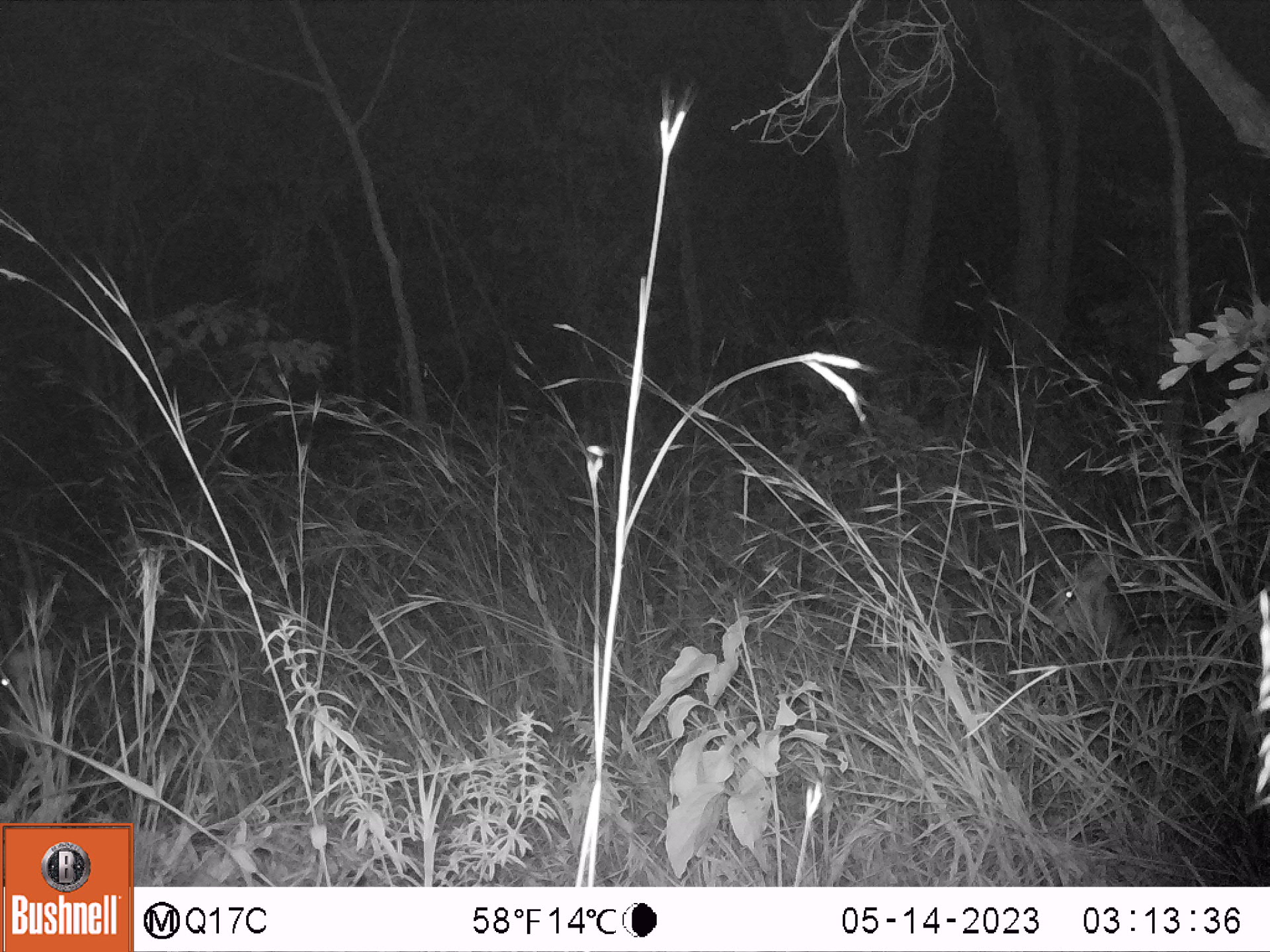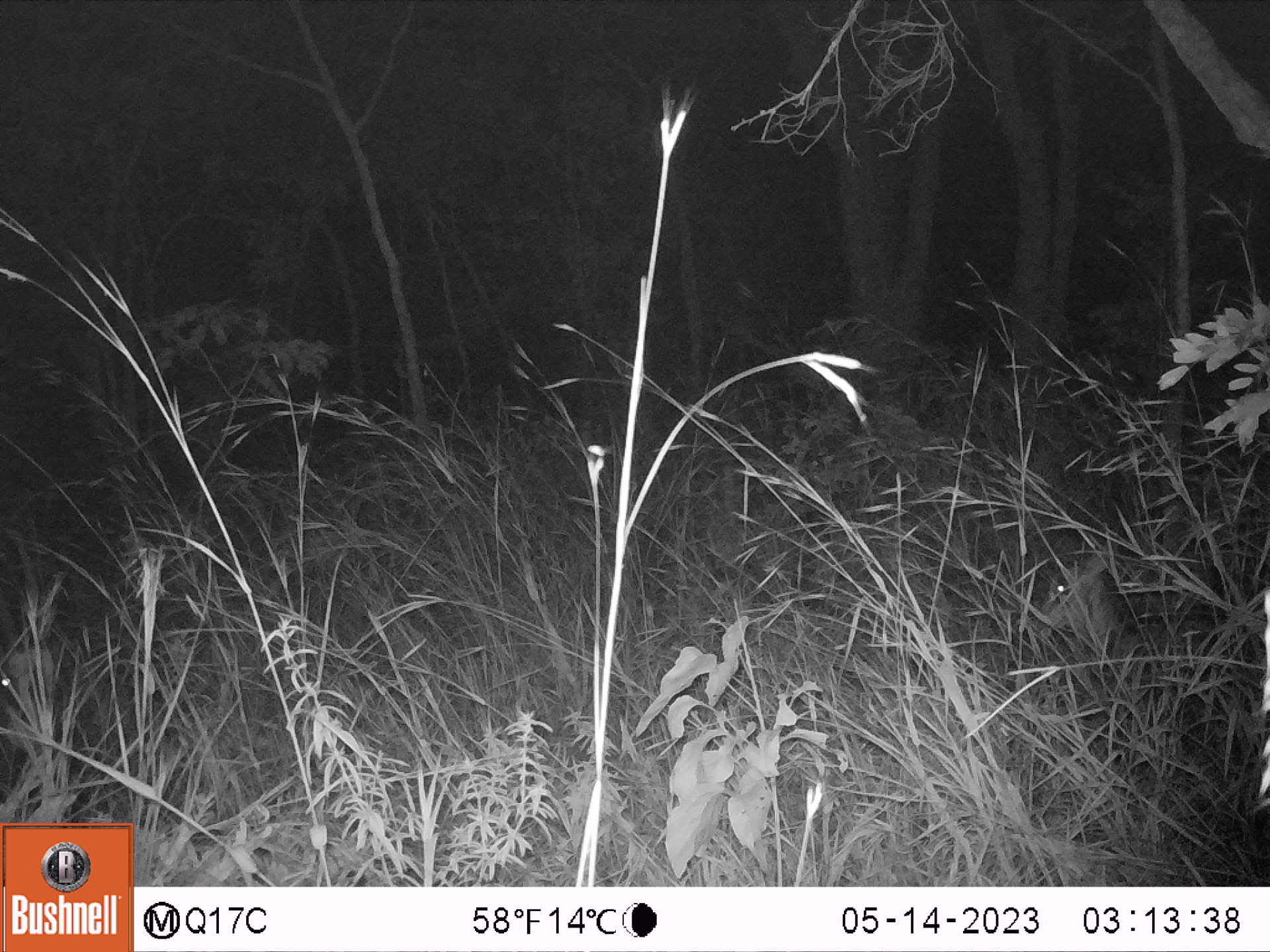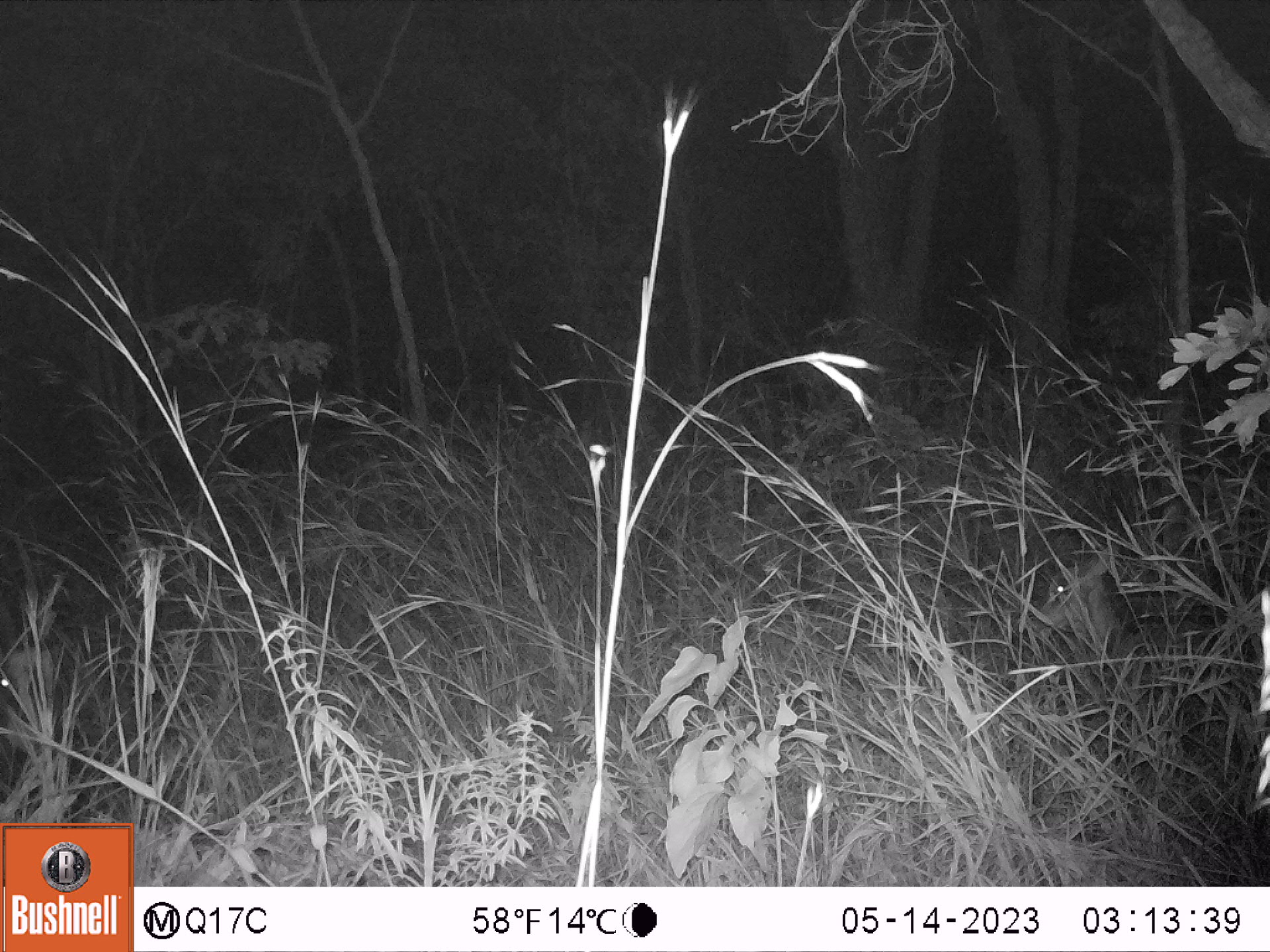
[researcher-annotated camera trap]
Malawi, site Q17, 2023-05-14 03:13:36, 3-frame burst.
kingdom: Animalia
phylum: Chordata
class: Mammalia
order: Artiodactyla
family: Bovidae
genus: Hippotragus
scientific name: Hippotragus niger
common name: sable antelope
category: sable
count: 2